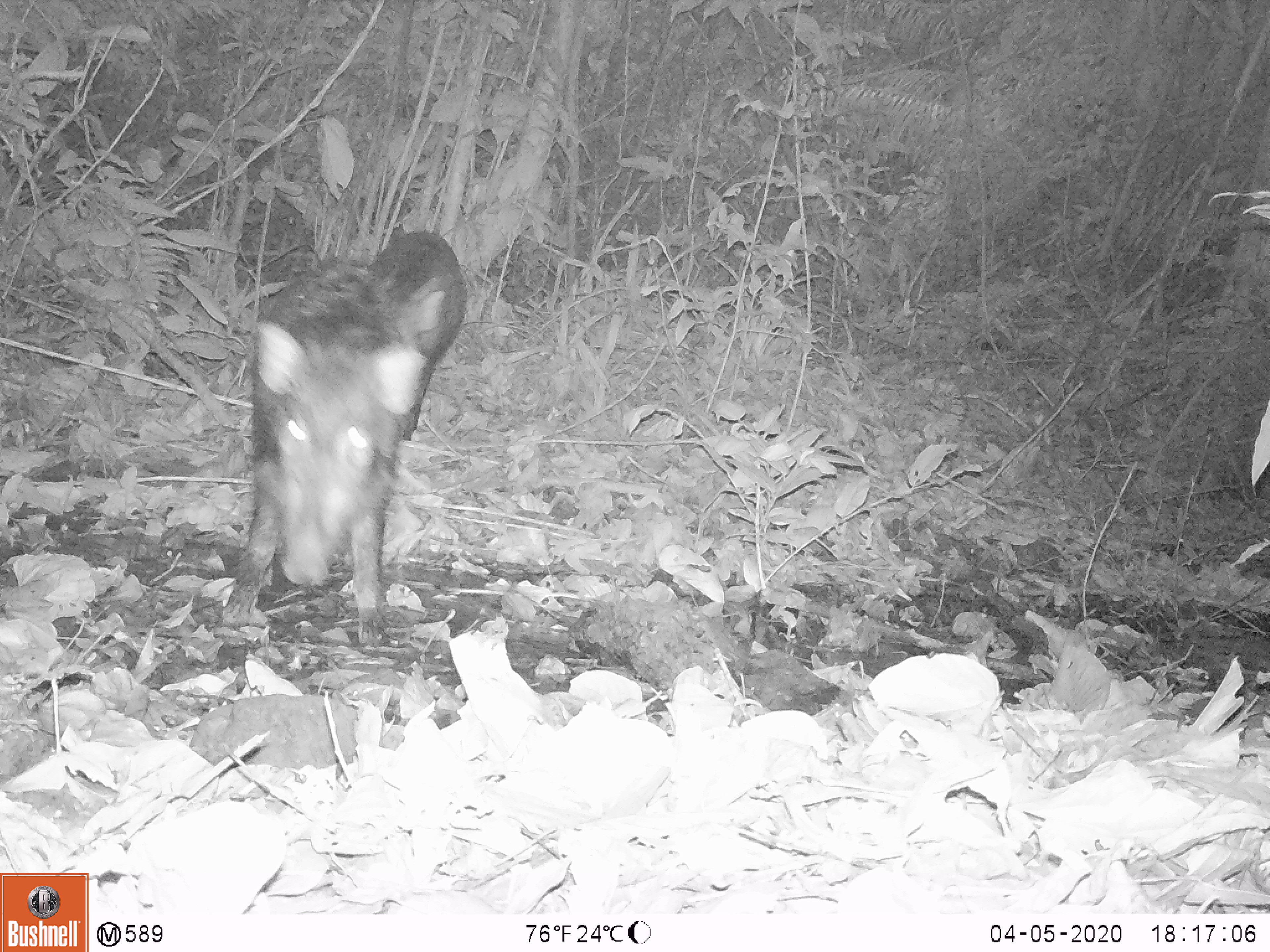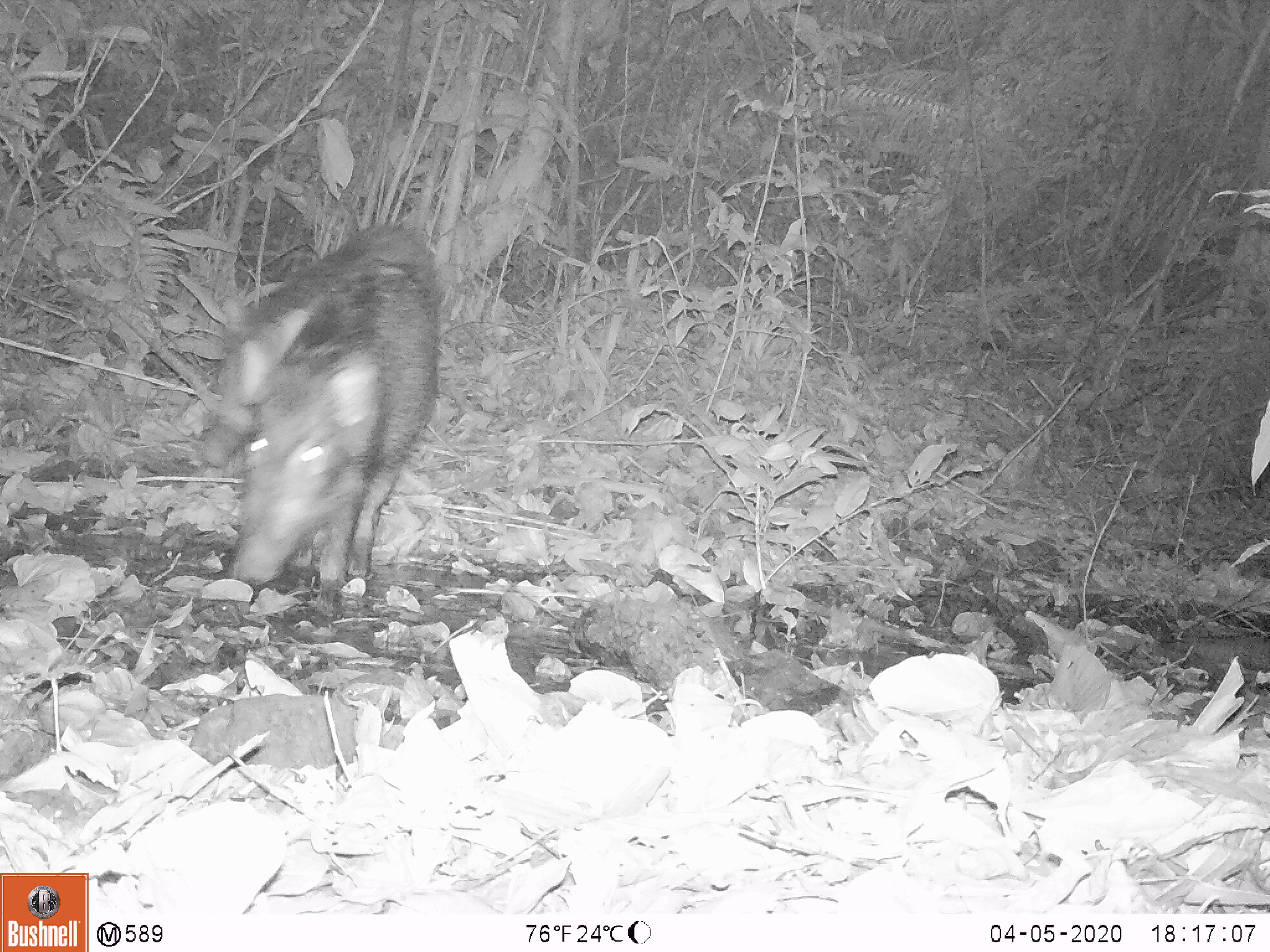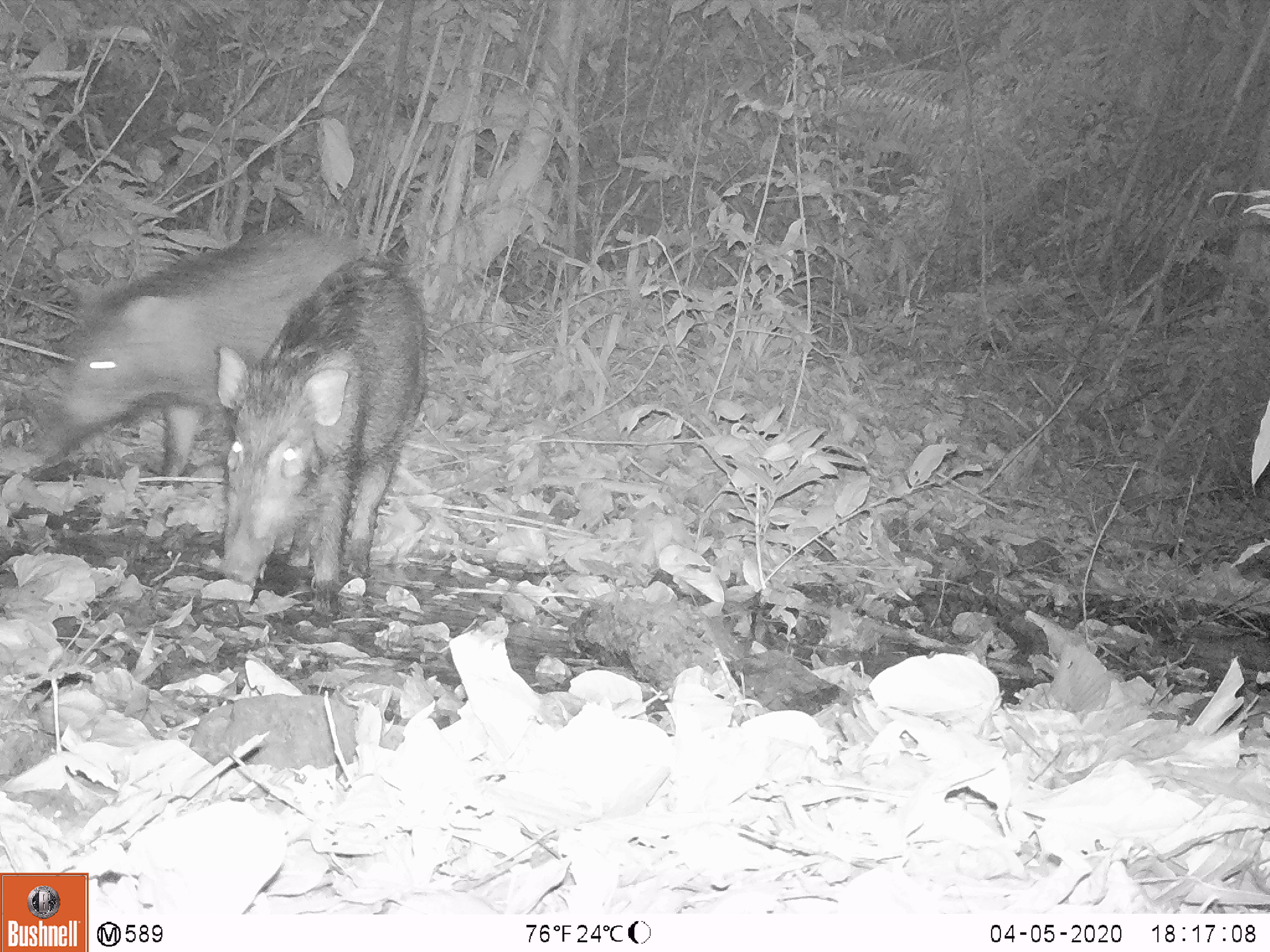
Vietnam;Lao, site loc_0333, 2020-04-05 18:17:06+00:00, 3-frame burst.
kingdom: Animalia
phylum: Chordata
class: Mammalia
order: Artiodactyla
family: Suidae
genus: Sus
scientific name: Sus scrofa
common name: eurasian wild pig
Eurasian wild pig (Sus scrofa). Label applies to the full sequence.